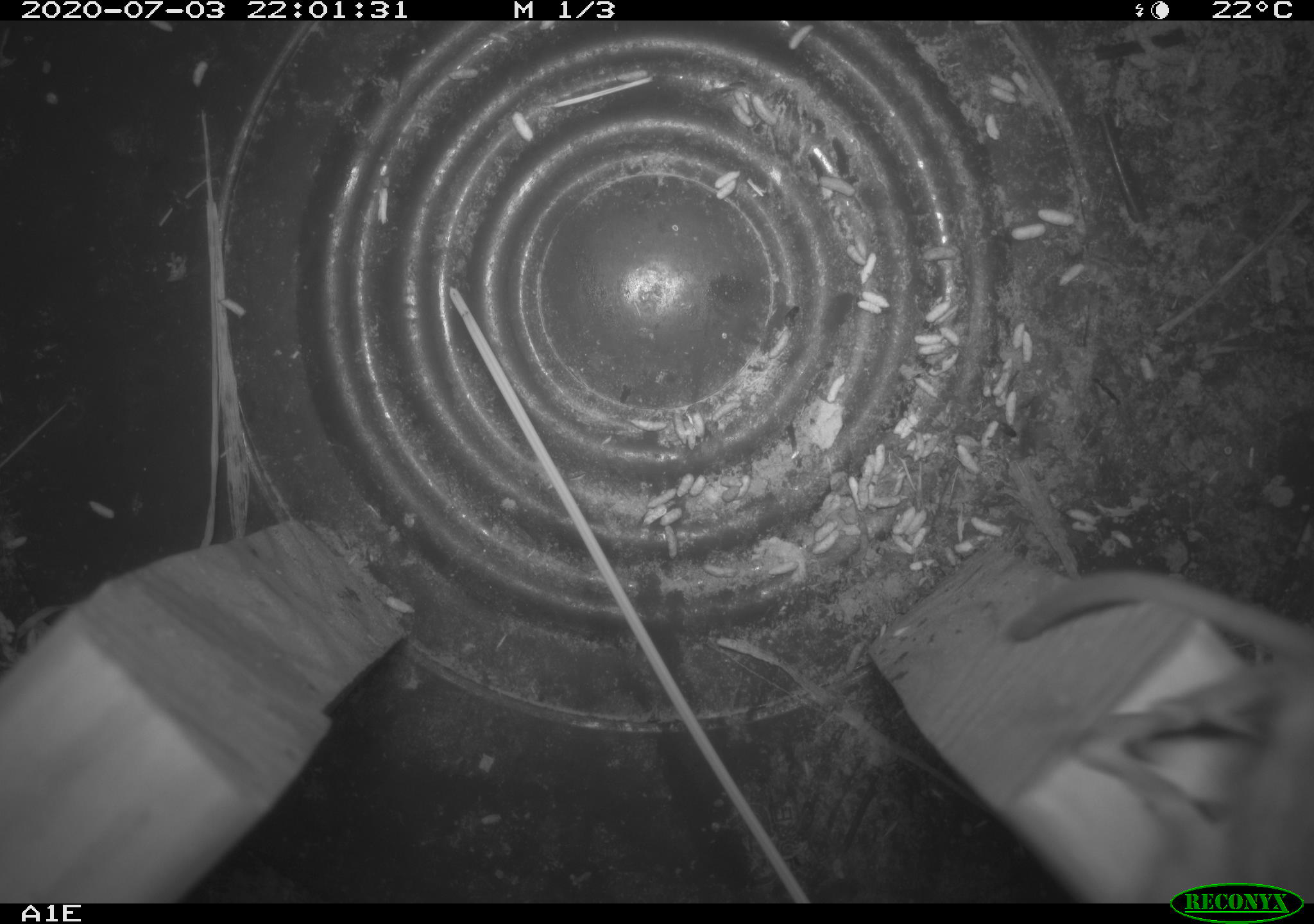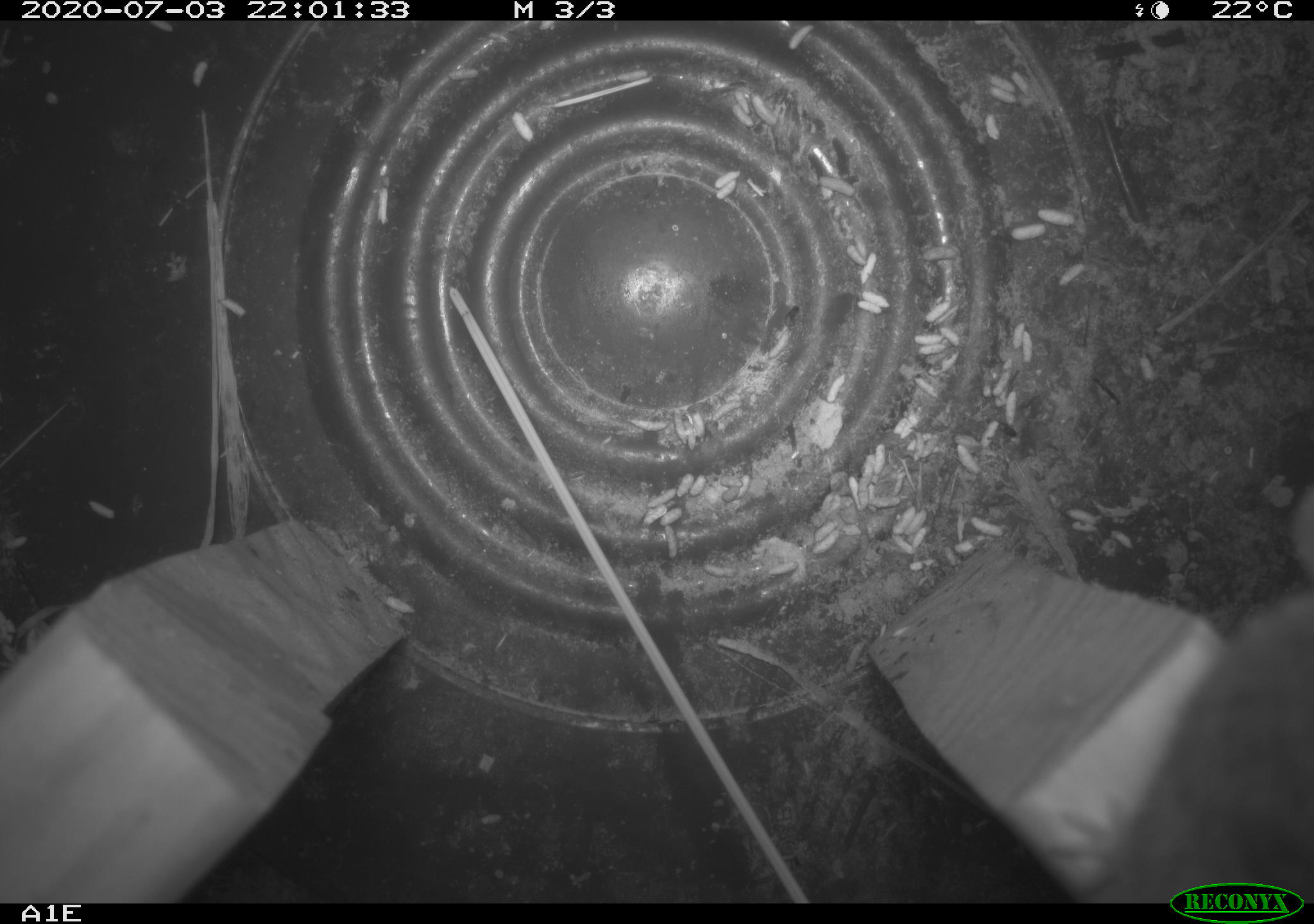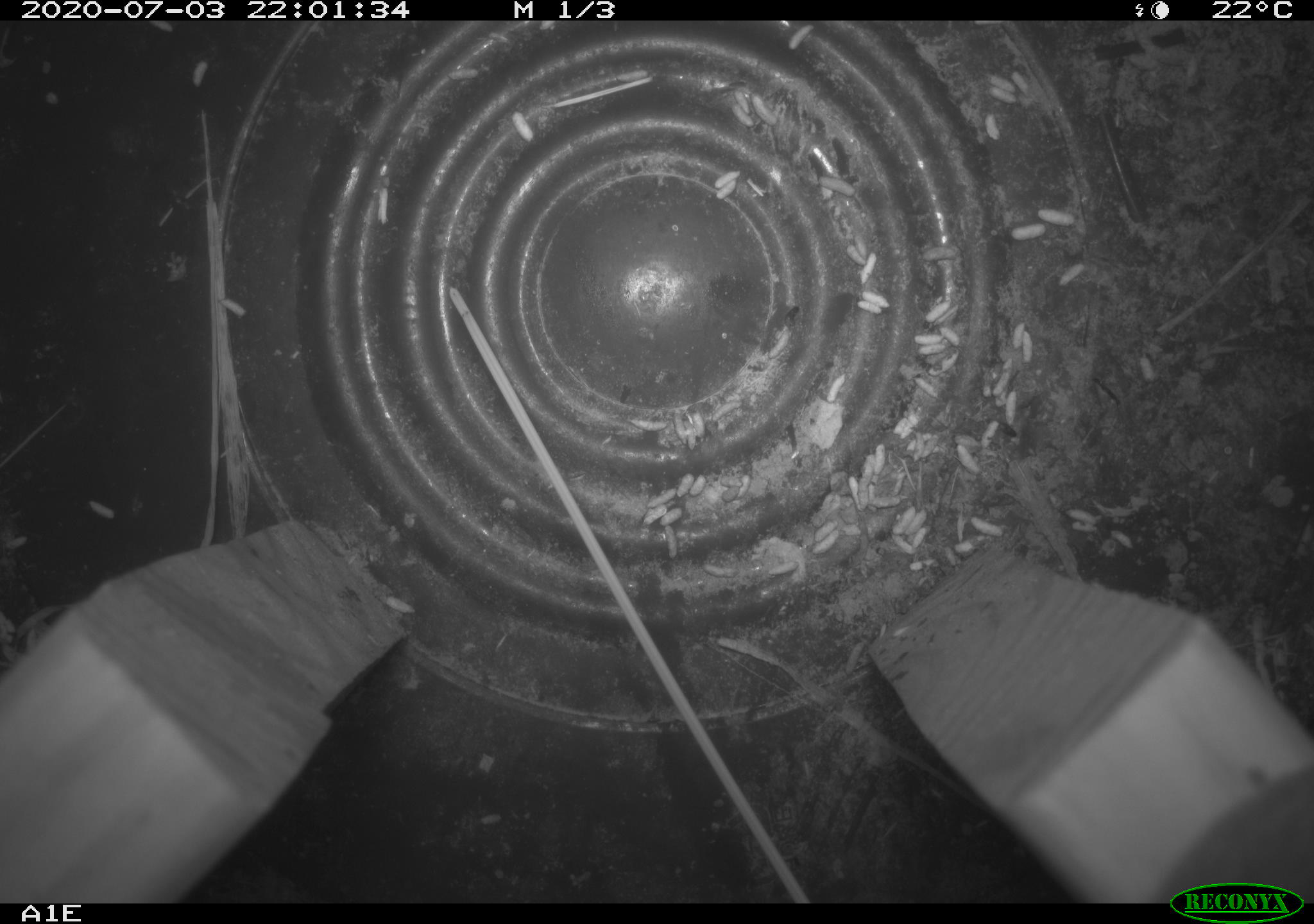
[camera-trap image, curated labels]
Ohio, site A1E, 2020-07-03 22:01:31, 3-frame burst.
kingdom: Animalia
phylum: Chordata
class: Mammalia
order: Rodentia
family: Cricetidae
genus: Peromyscus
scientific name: Peromyscus leucopus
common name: white-footed mouse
White-footed mouse (Peromyscus leucopus).